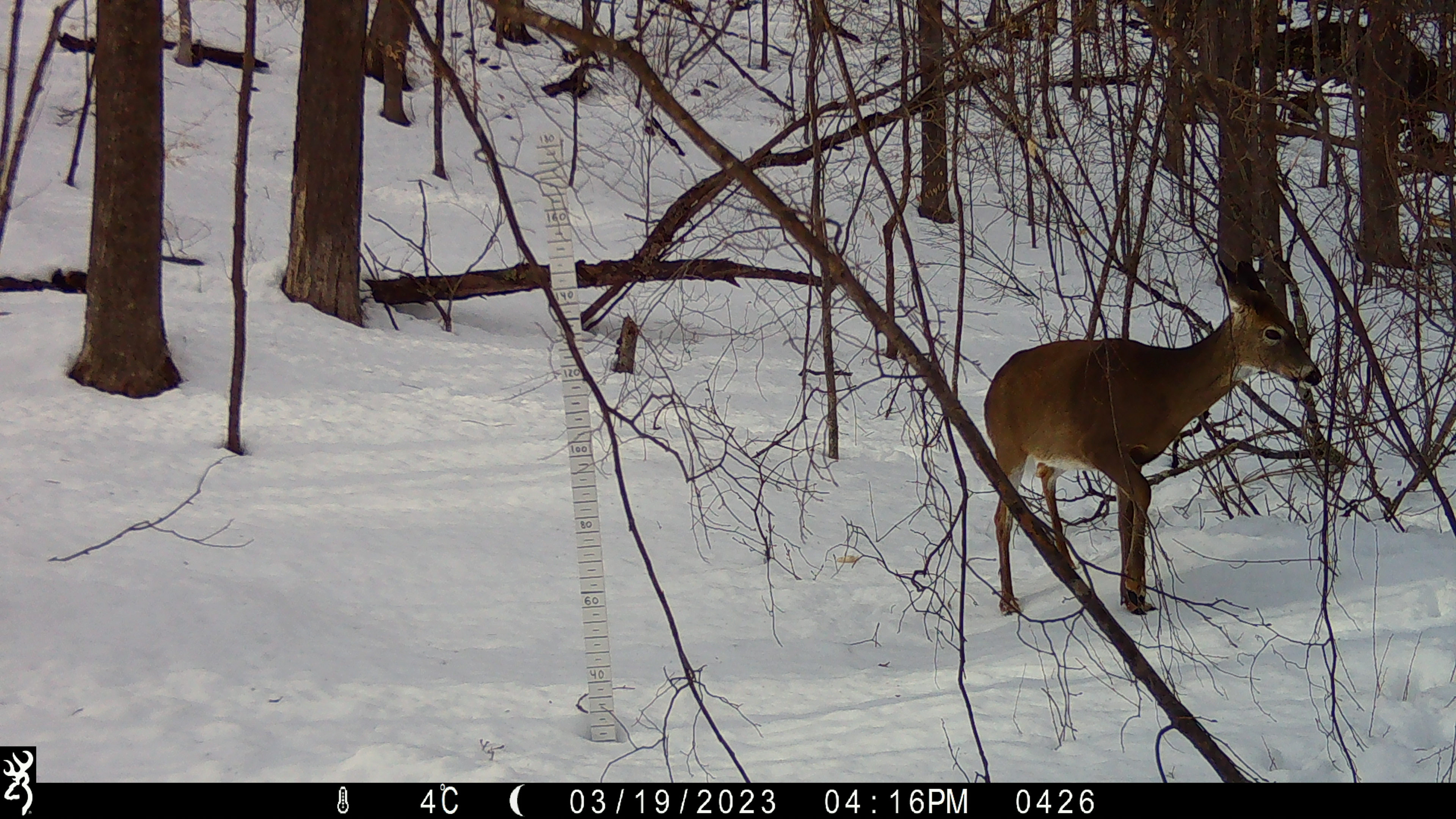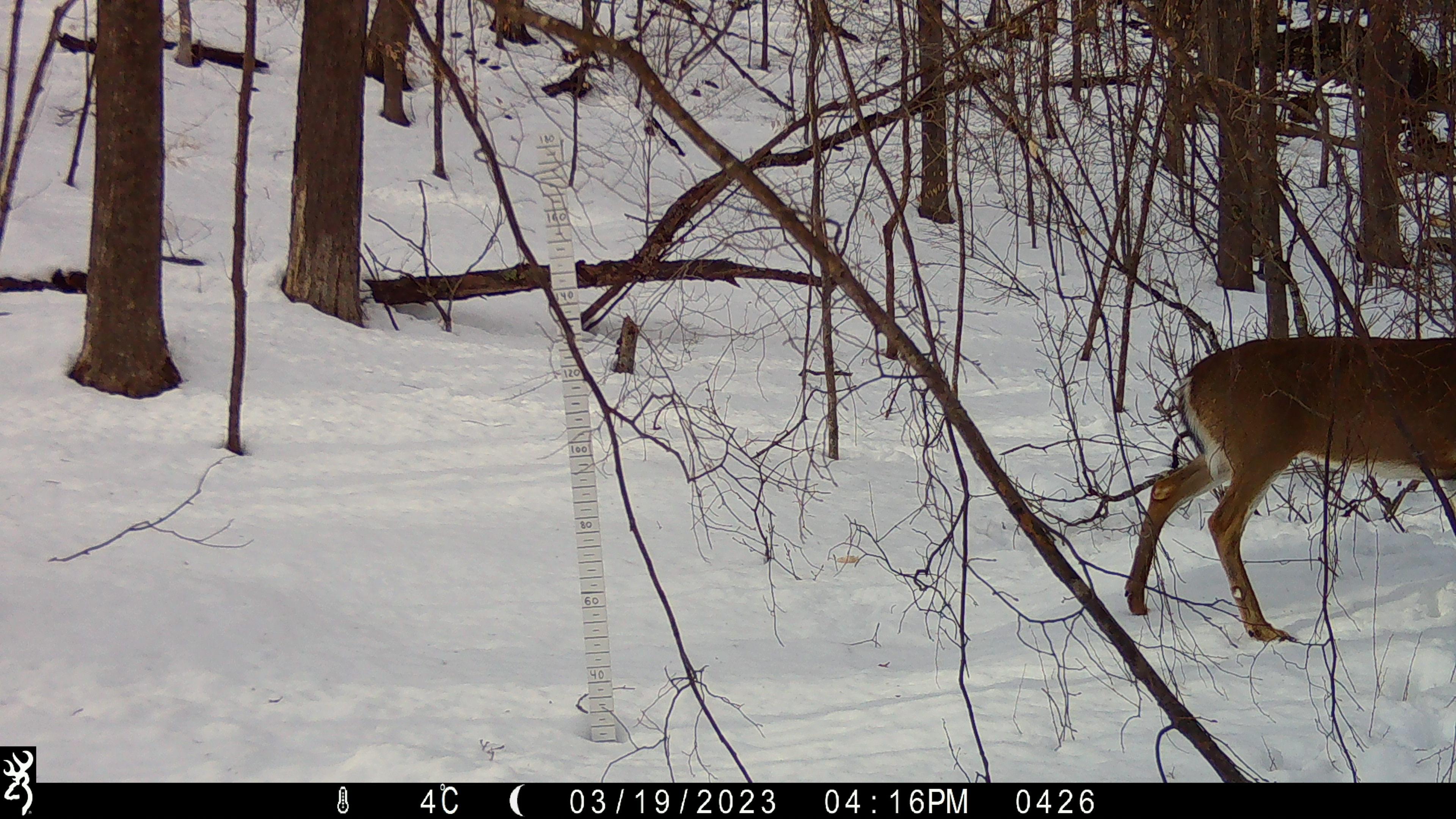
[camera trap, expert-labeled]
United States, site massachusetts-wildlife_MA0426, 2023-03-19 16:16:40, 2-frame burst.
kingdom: Animalia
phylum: Chordata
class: Mammalia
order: Artiodactyla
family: Cervidae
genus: Odocoileus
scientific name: Odocoileus virginianus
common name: white-tailed deer